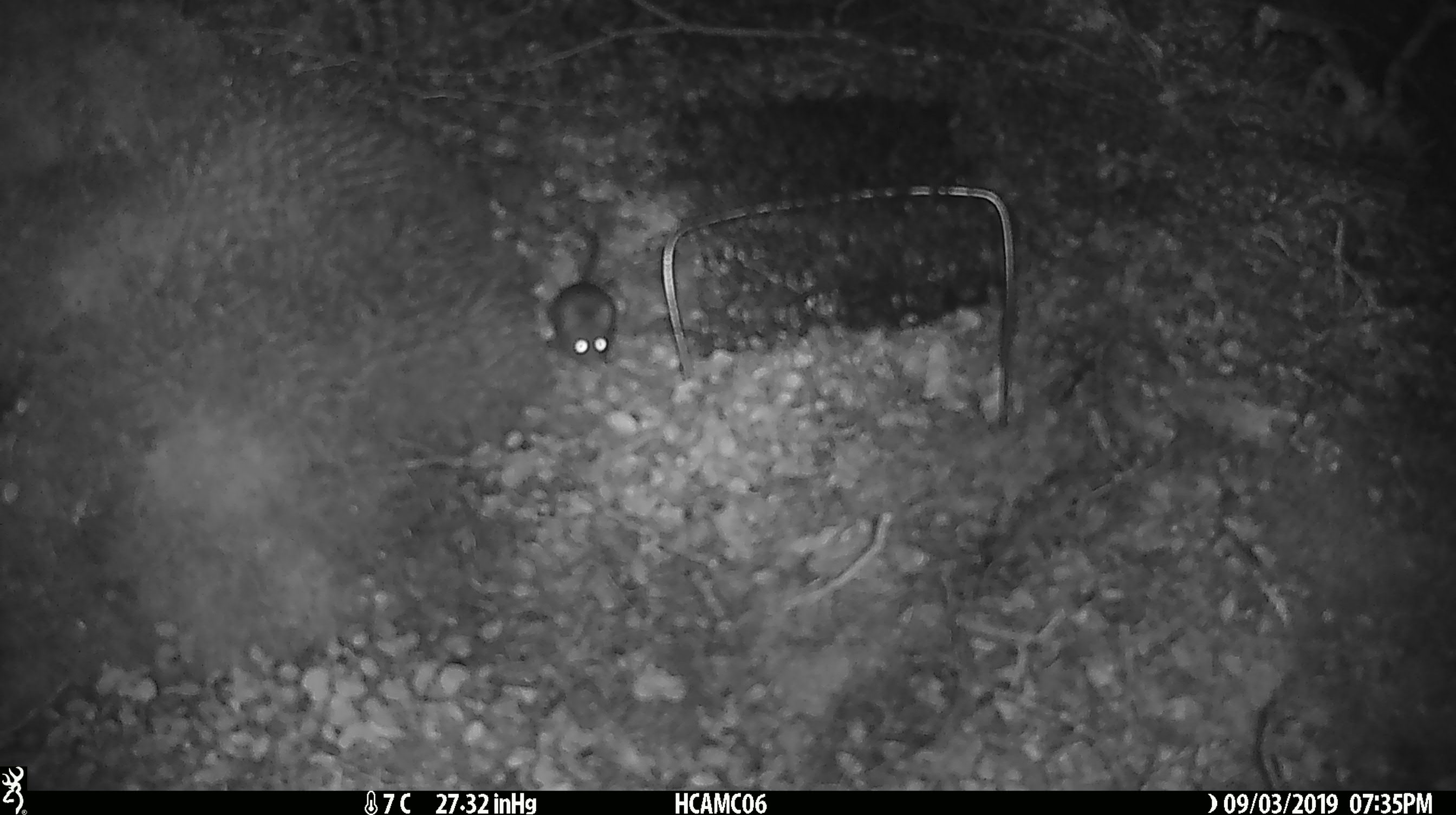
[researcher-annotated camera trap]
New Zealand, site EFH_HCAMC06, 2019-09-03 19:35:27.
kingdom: Animalia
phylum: Chordata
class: Mammalia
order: Rodentia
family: Muridae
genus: Mus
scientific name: Mus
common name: mouse